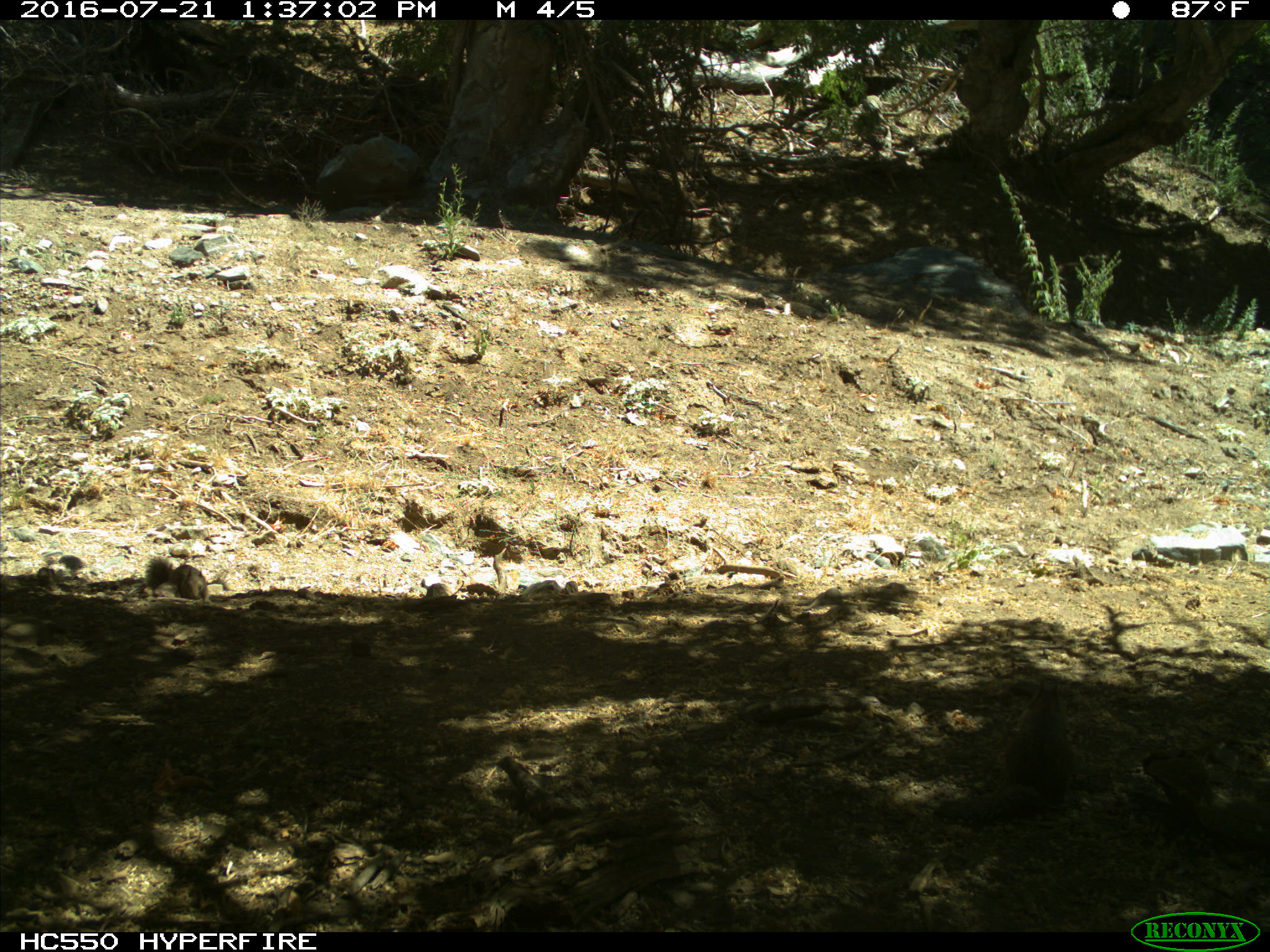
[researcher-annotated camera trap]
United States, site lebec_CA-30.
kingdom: Animalia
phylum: Chordata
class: Mammalia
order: Rodentia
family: Sciuridae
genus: Otospermophilus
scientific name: Otospermophilus beecheyi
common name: california ground squirrel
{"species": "Otospermophilus beecheyi (california ground squirrel)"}